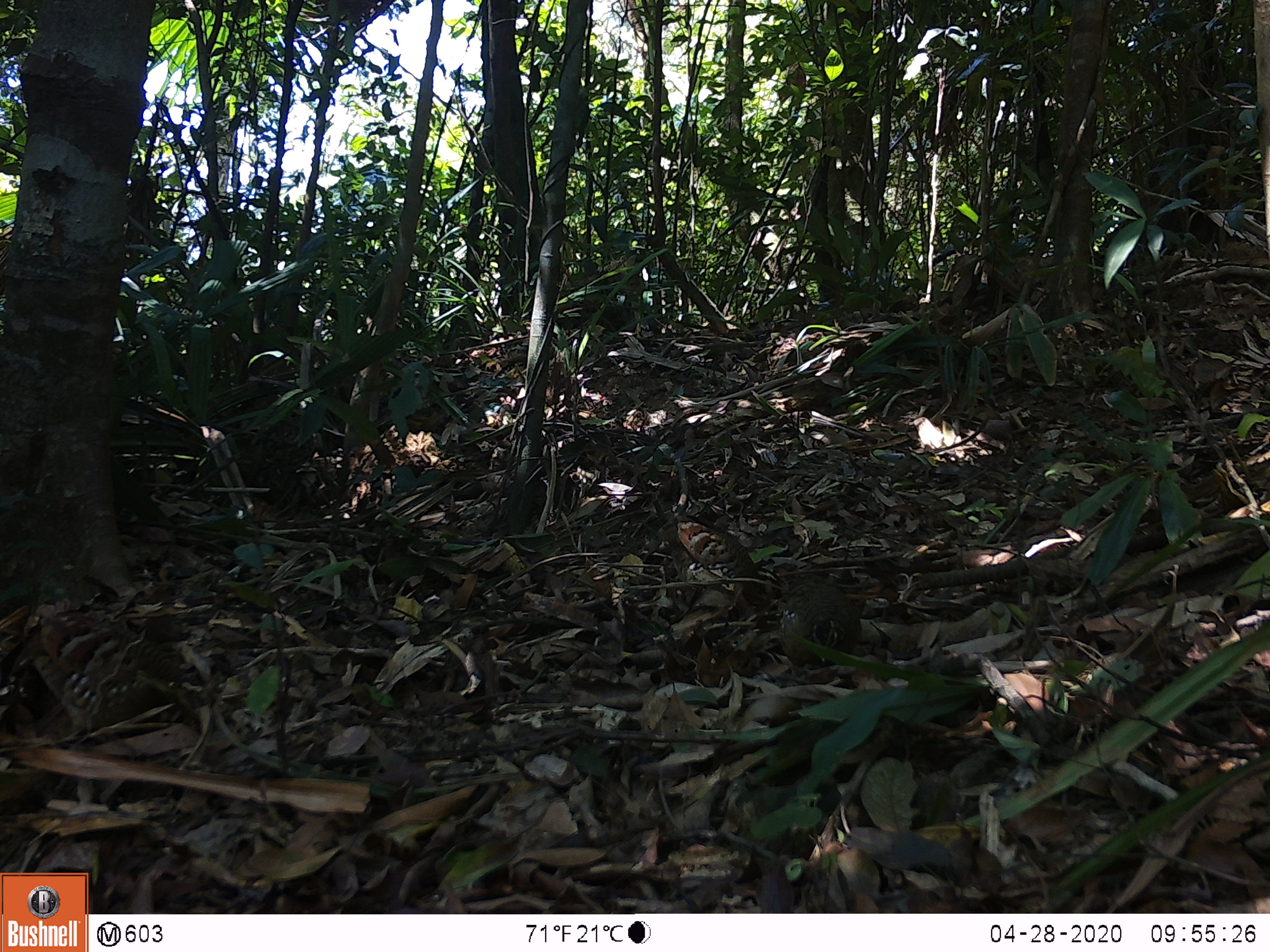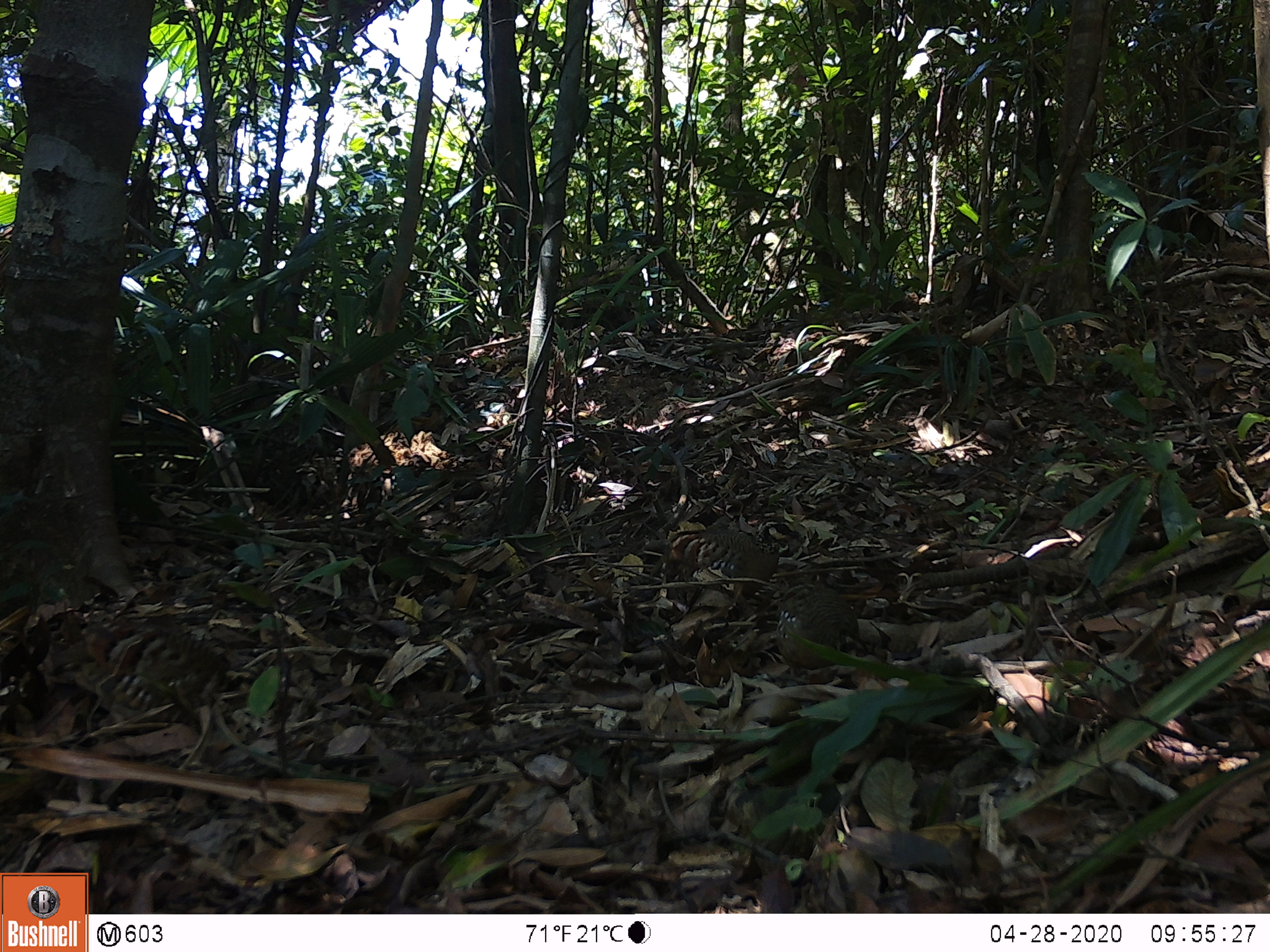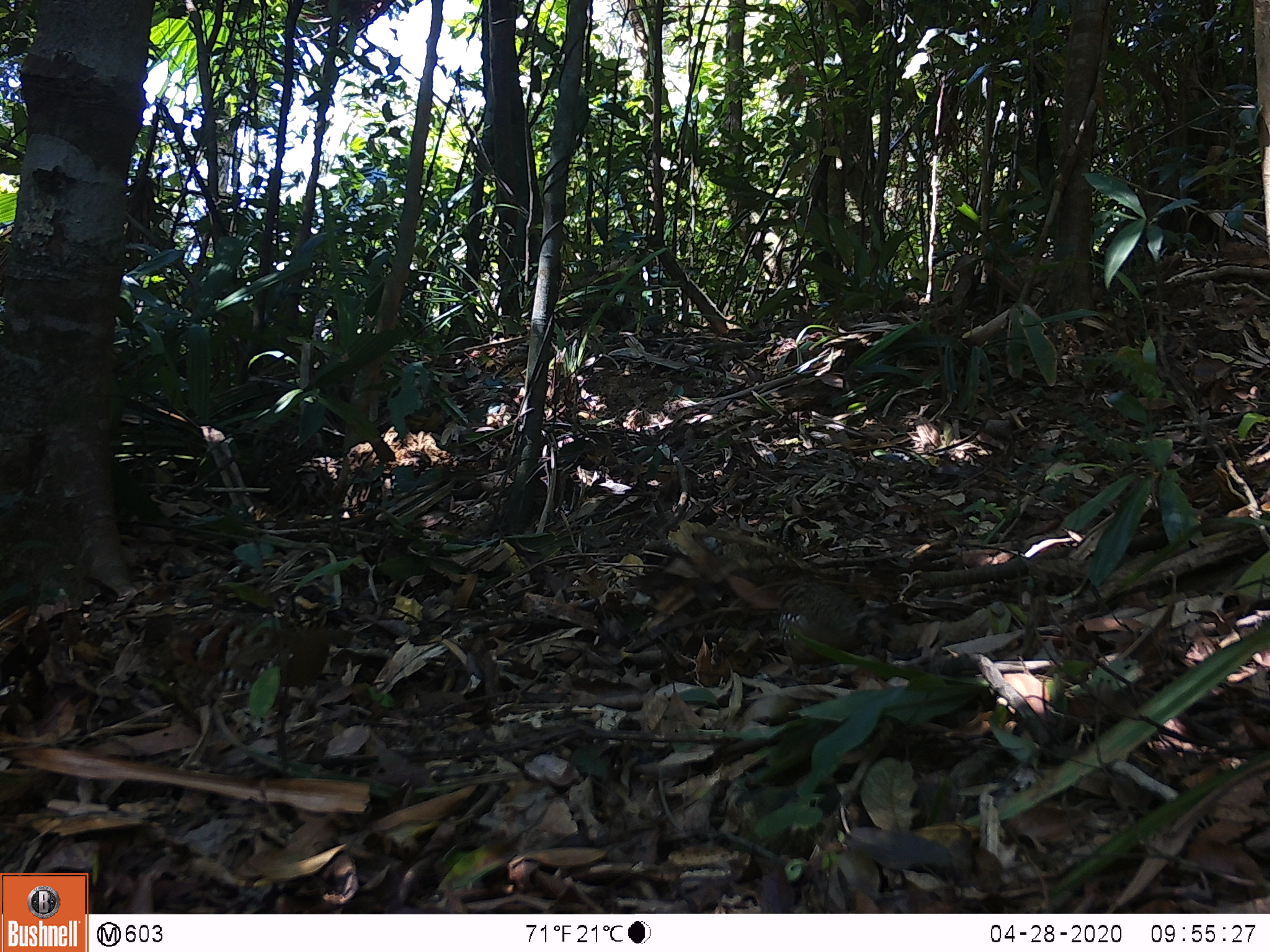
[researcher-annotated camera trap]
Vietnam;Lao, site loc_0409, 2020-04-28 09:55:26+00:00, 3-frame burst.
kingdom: Animalia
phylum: Chordata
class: Aves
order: Galliformes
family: Phasianidae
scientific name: Phasianidae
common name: partridge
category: unidentified partridge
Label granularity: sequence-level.